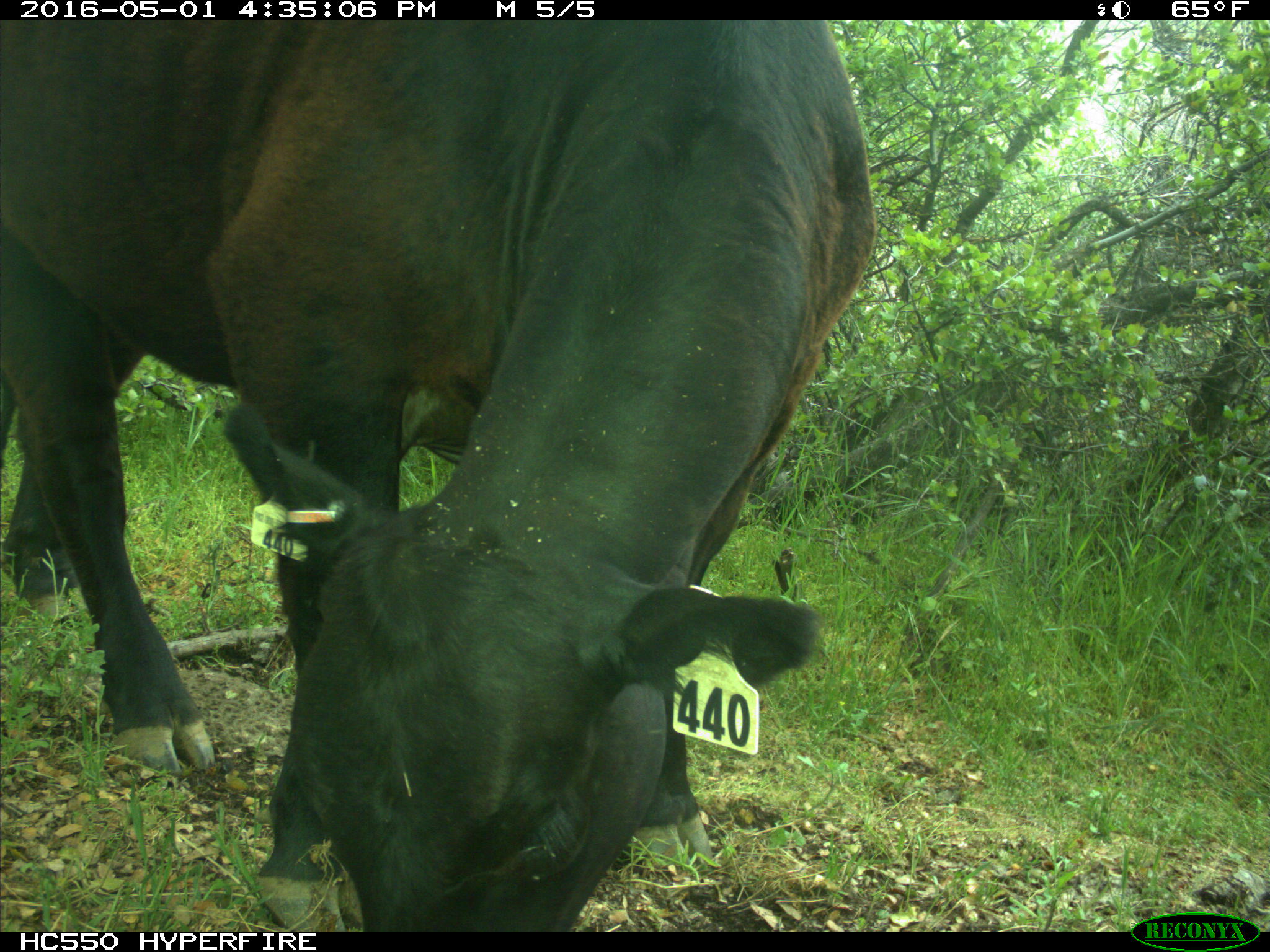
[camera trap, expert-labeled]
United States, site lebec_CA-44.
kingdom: Animalia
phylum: Chordata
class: Mammalia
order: Artiodactyla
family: Bovidae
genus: Bos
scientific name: Bos taurus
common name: domestic cow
Bos taurus (domestic cow).